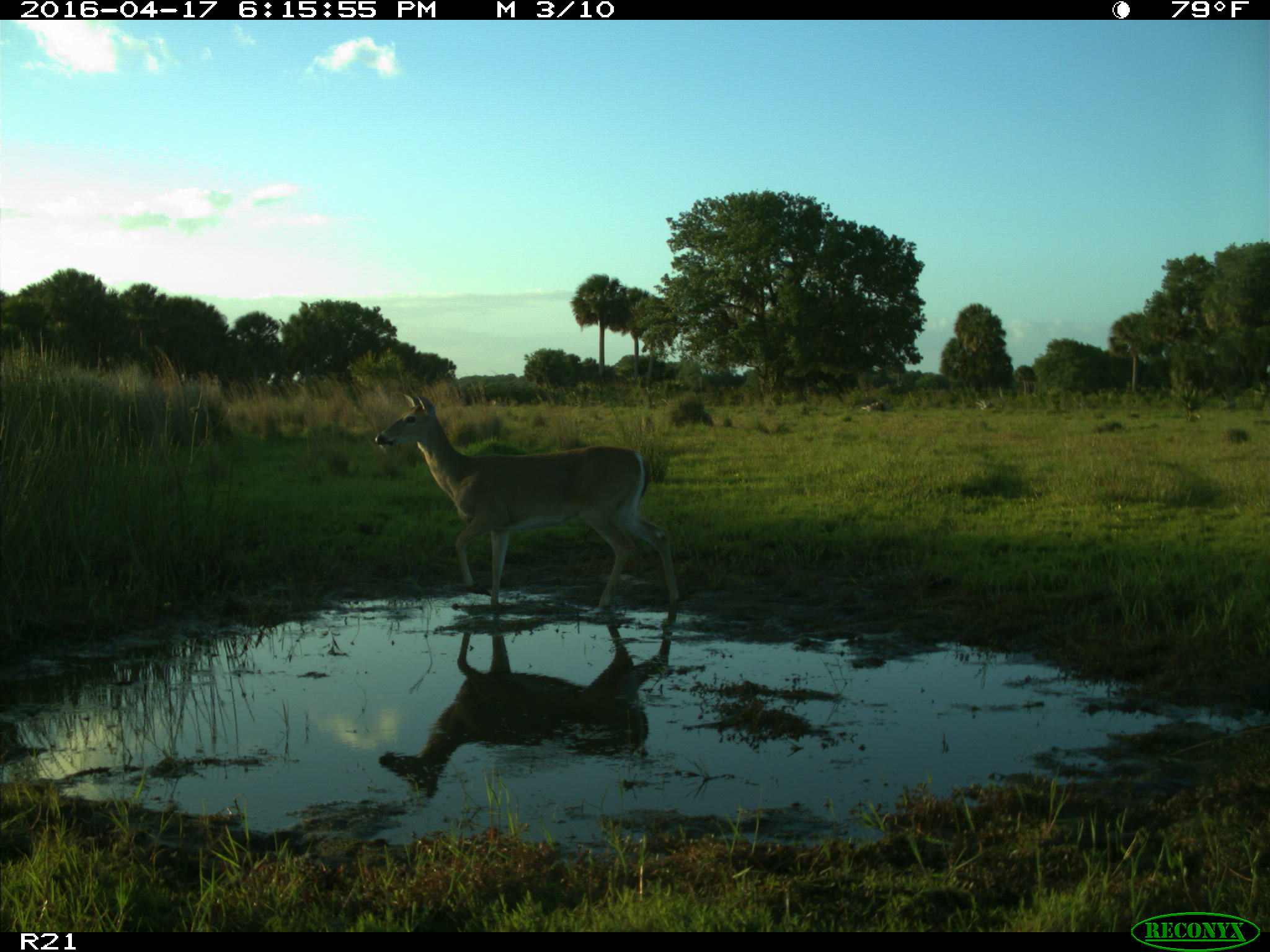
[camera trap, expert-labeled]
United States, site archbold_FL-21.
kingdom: Animalia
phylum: Chordata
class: Mammalia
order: Artiodactyla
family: Cervidae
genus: Odocoileus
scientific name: Odocoileus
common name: deer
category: unidentified deer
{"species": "unidentified deer (deer) (Odocoileus)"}